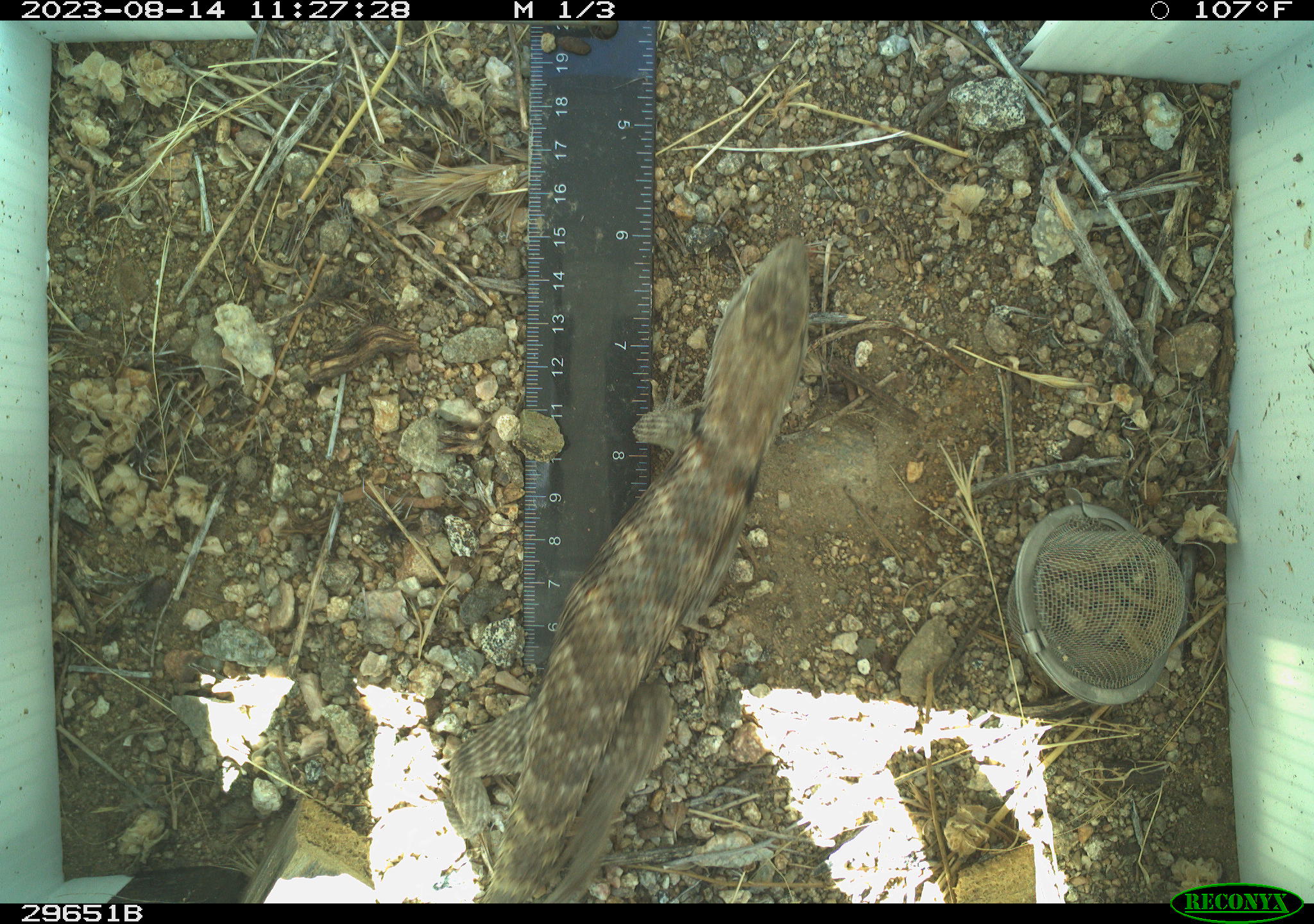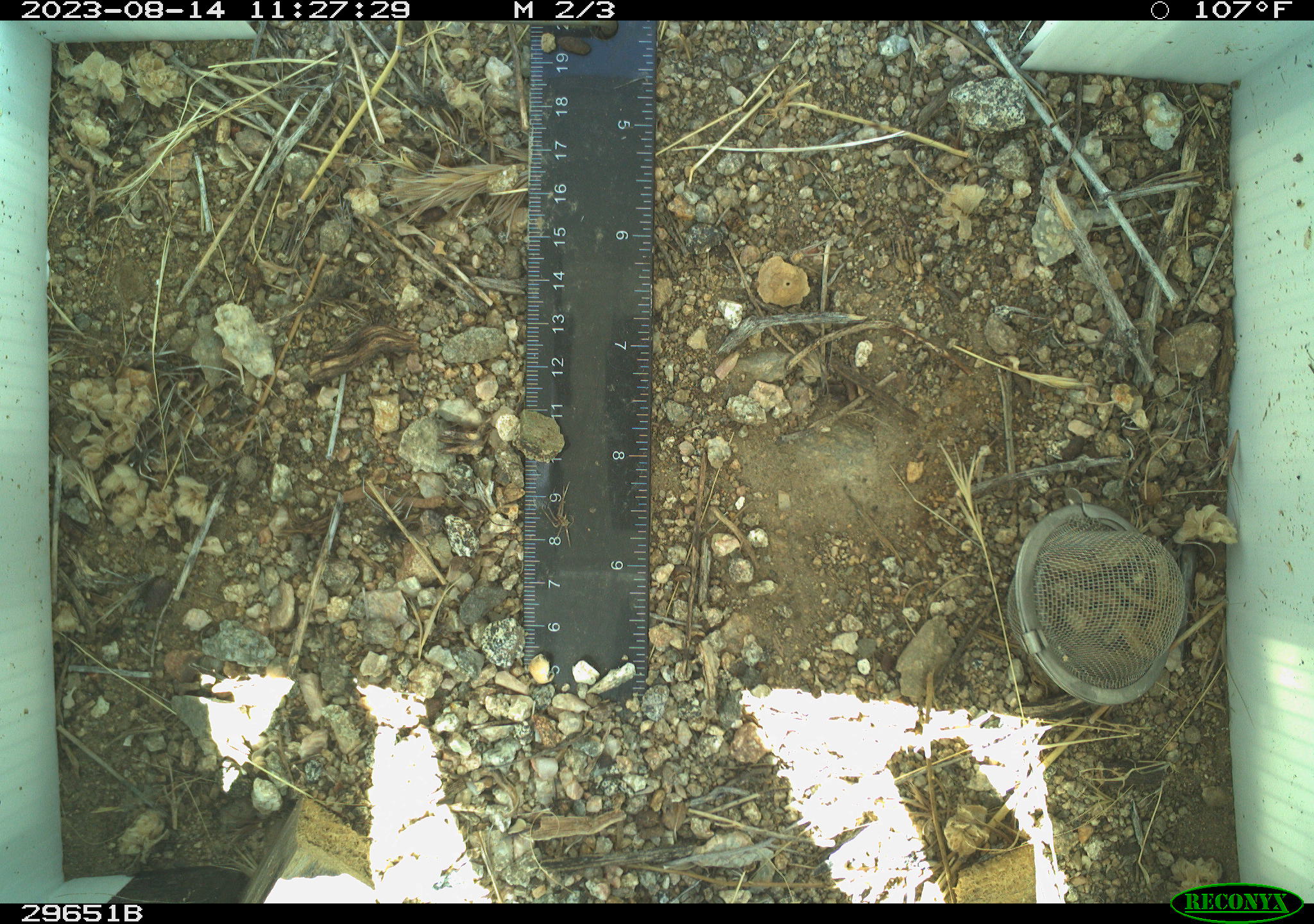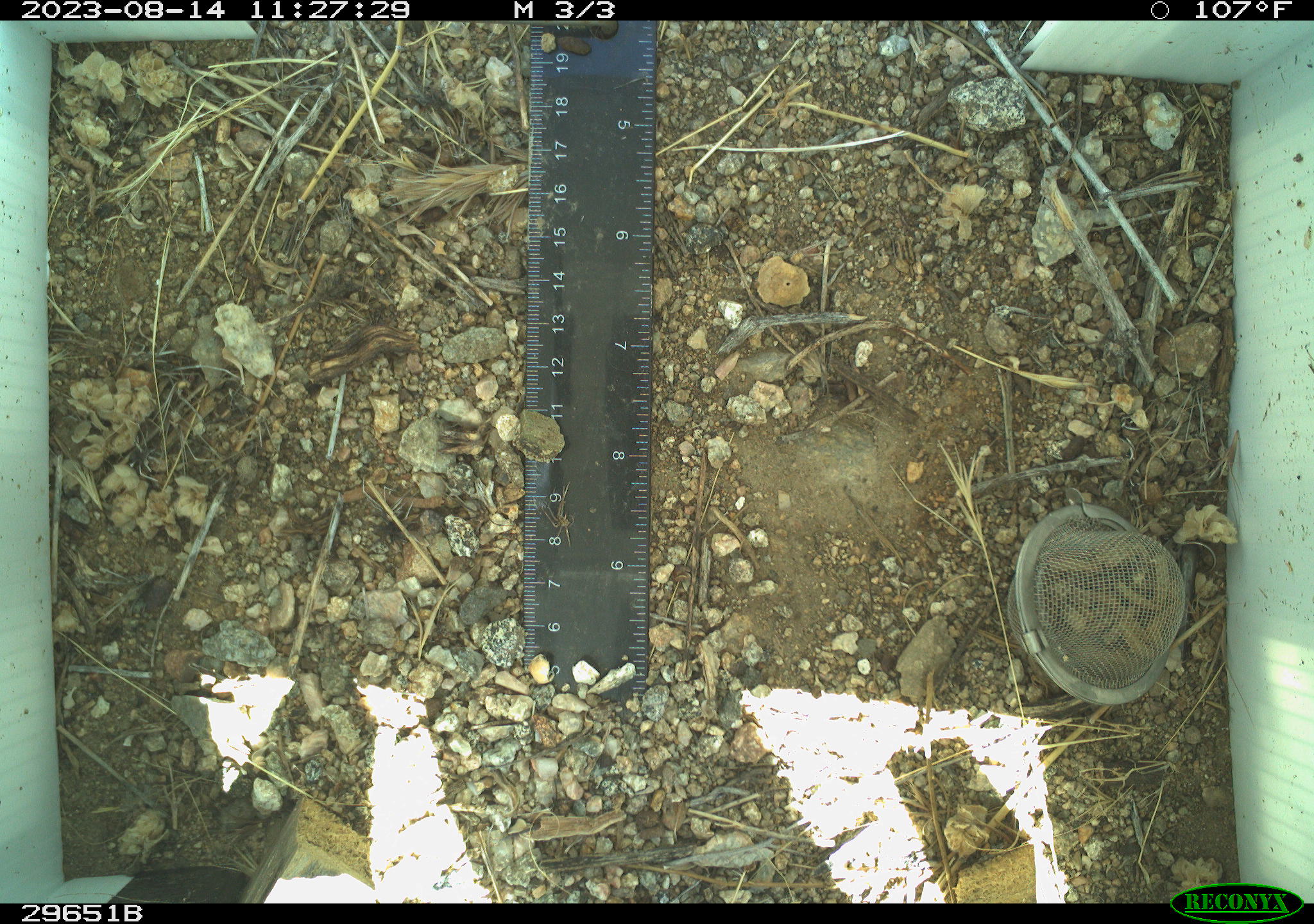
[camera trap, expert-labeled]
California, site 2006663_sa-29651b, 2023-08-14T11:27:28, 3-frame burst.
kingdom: Animalia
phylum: Chordata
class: Reptilia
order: Squamata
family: Phrynosomatidae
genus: Sceloporus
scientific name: Sceloporus uniformis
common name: yellow-backed spiny lizard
Yellow-backed spiny lizard (Sceloporus uniformis).